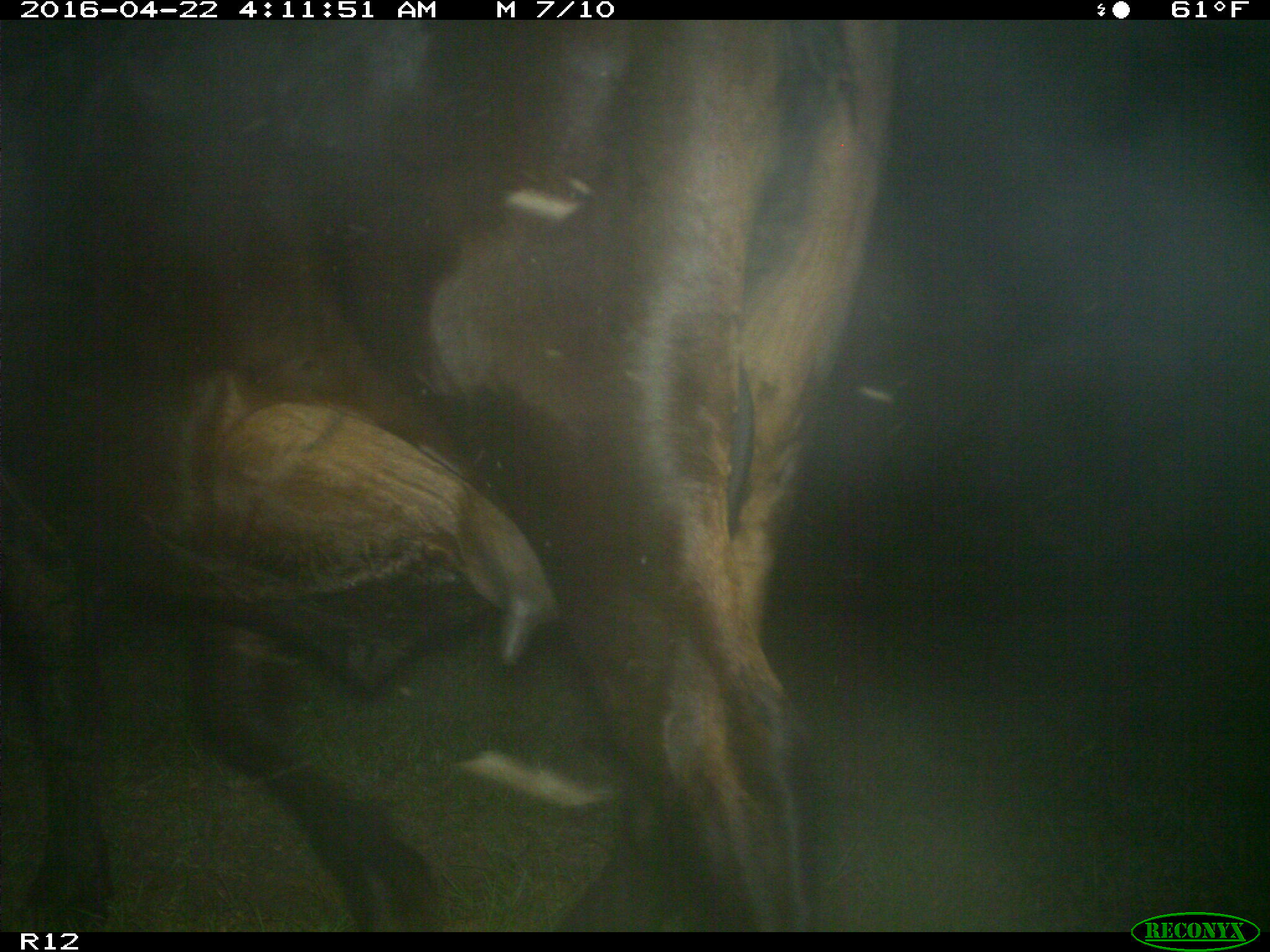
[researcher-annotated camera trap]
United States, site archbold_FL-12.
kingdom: Animalia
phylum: Chordata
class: Mammalia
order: Artiodactyla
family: Bovidae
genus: Bos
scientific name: Bos taurus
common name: domestic cow